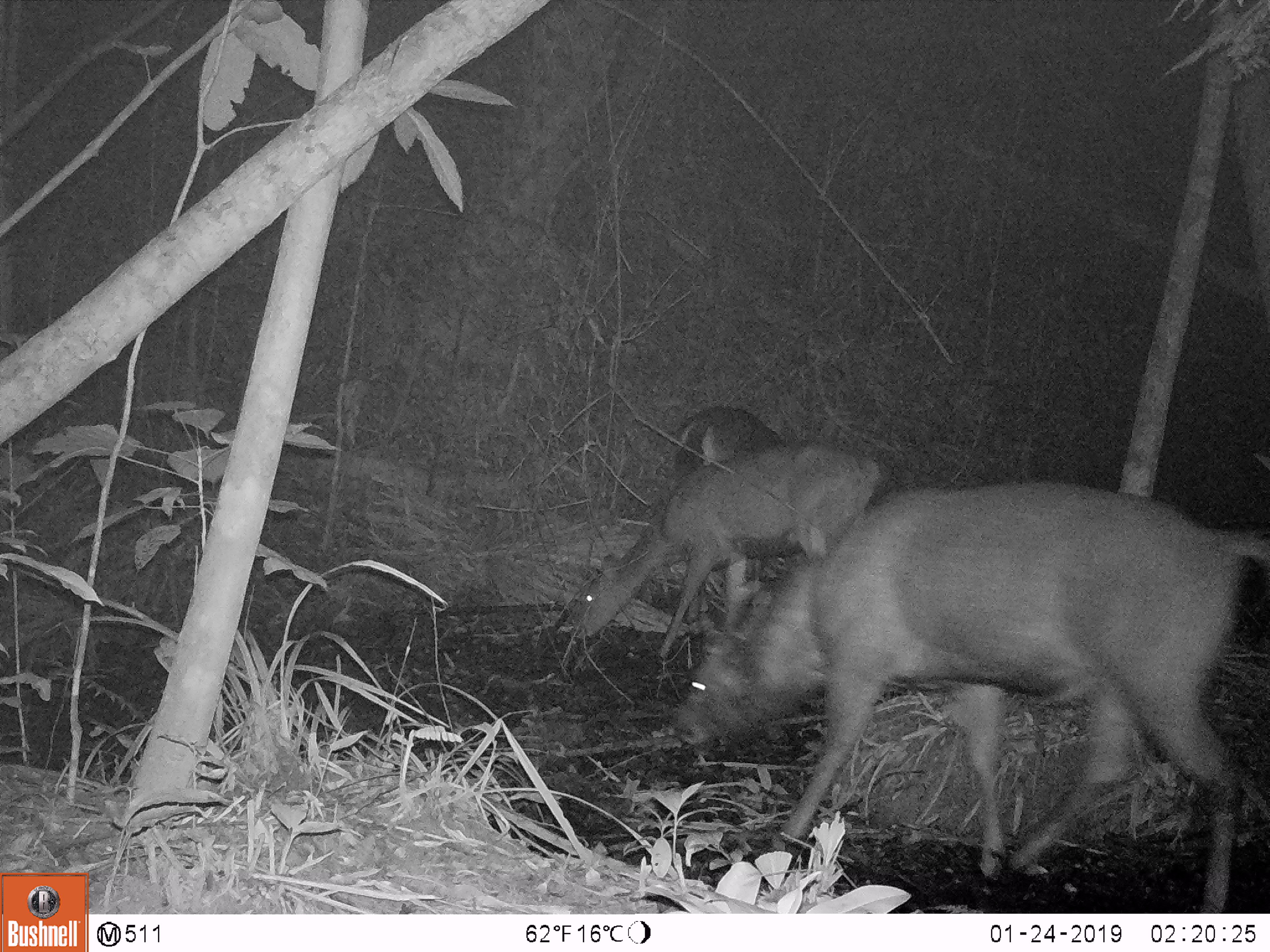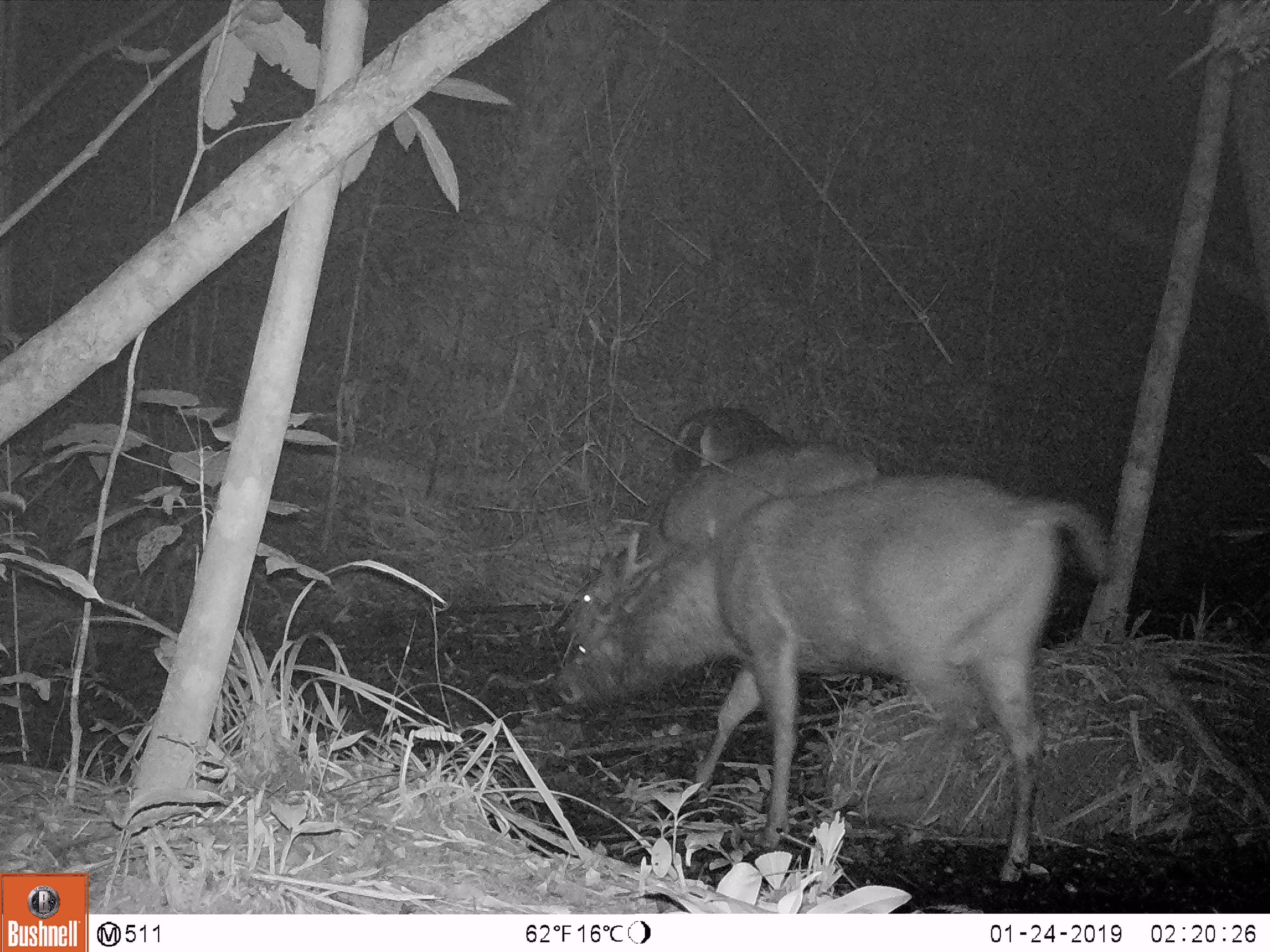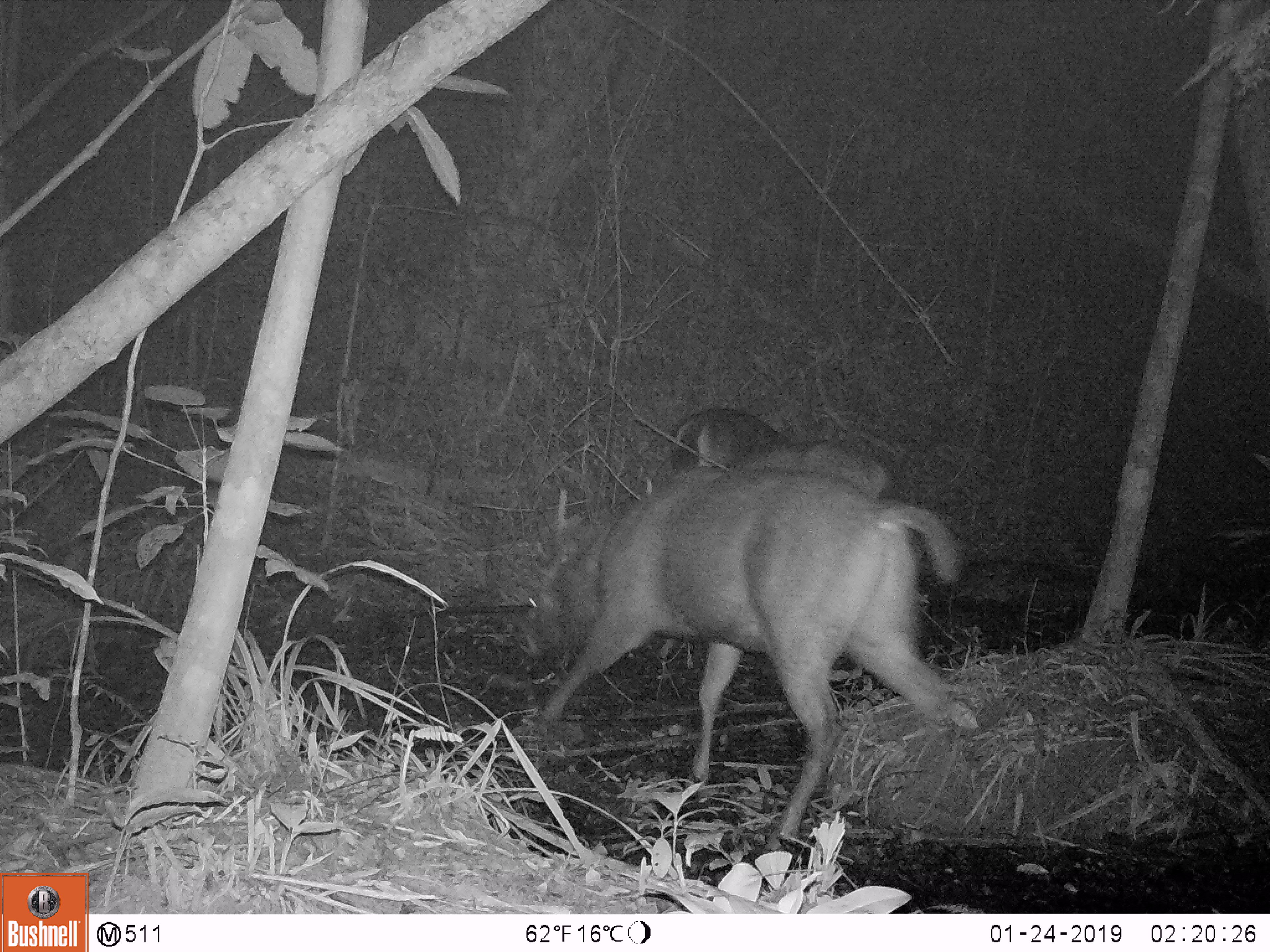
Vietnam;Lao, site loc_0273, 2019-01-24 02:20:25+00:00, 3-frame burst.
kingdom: Animalia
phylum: Chordata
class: Mammalia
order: Artiodactyla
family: Cervidae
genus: Rusa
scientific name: Rusa unicolor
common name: sambar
Sambar (Rusa unicolor). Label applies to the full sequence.